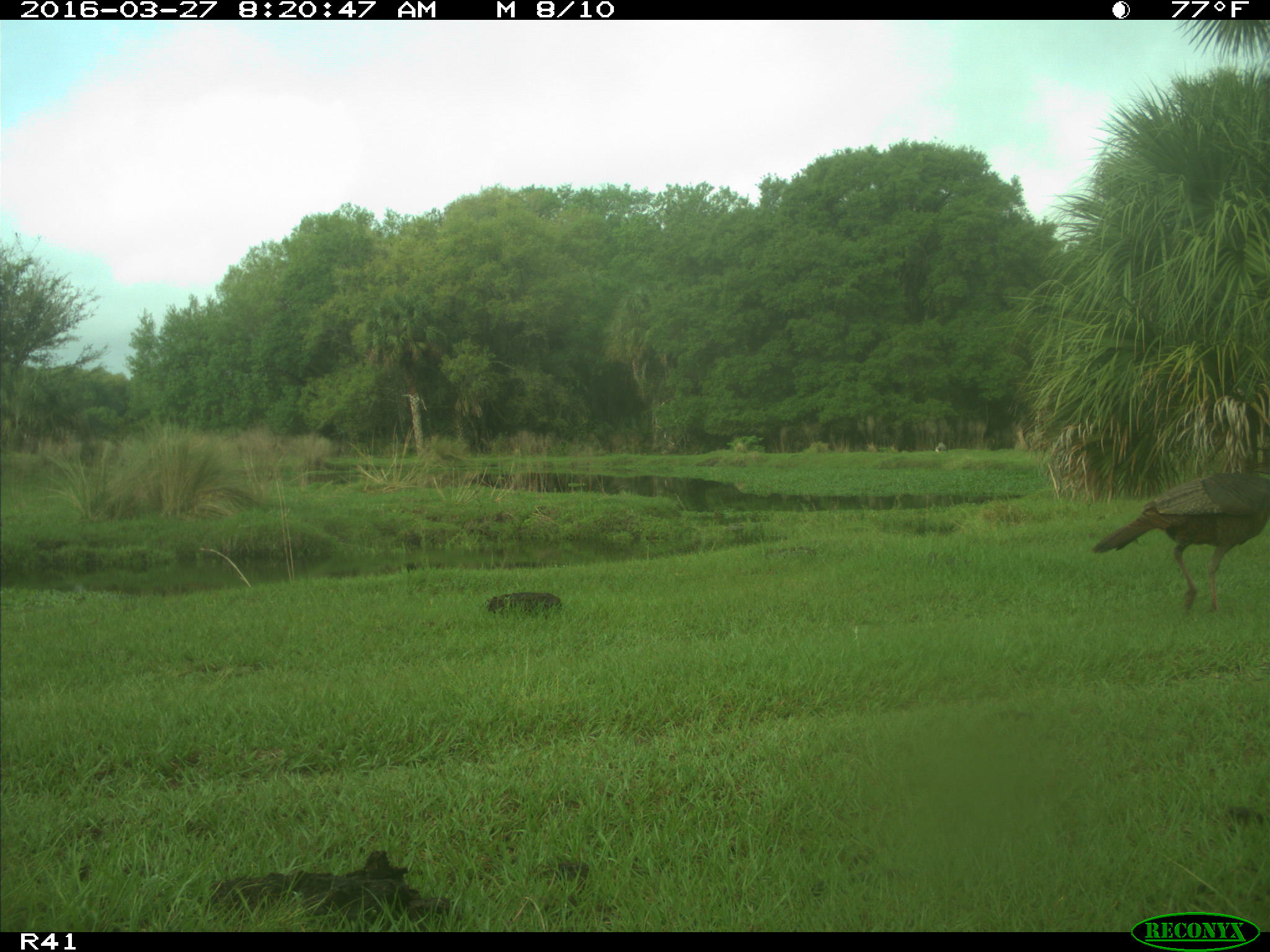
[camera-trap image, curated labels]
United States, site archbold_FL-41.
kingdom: Animalia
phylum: Chordata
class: Mammalia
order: Artiodactyla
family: Bovidae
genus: Bos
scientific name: Bos taurus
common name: domestic cow